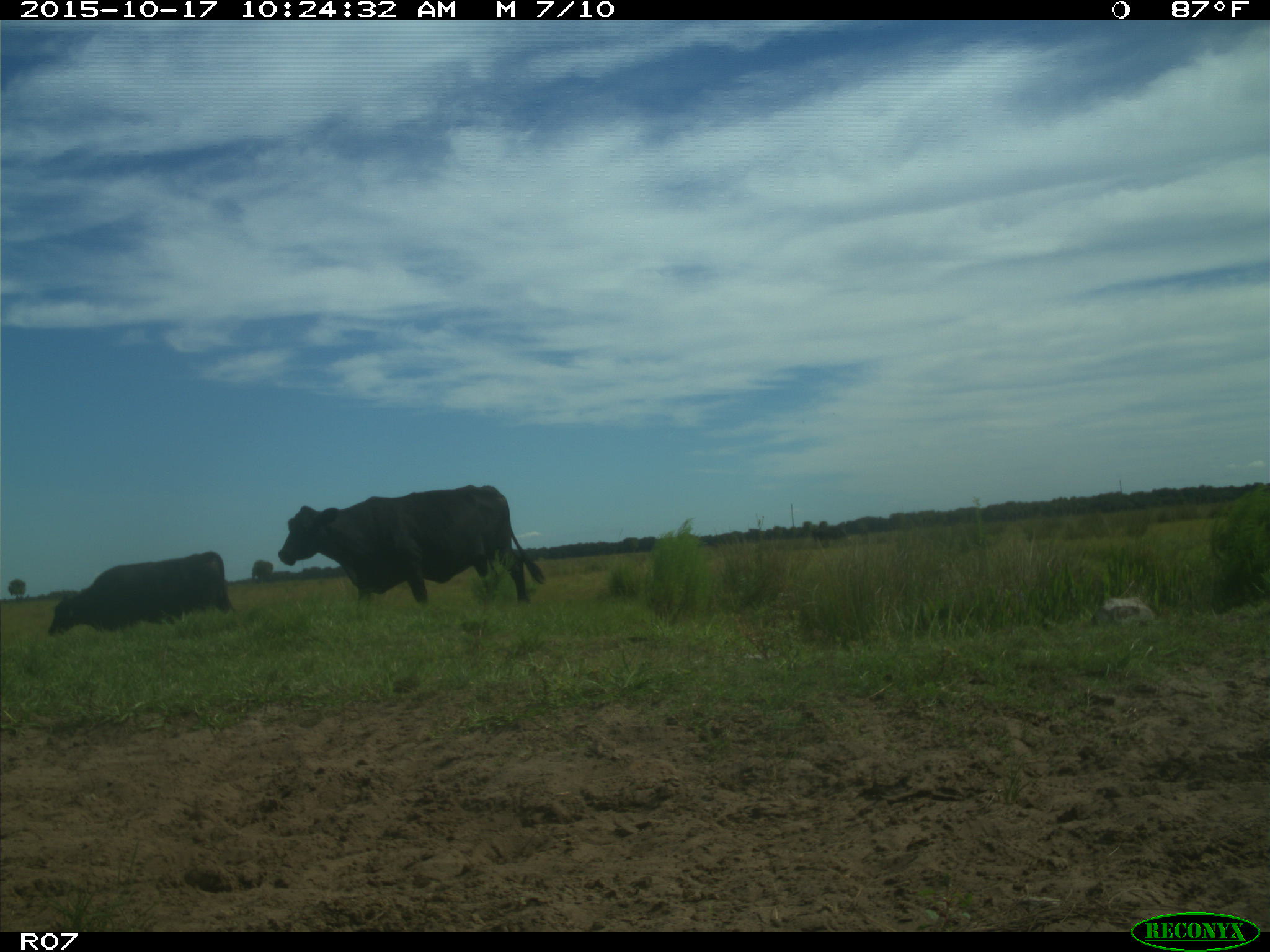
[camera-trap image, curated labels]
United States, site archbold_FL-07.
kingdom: Animalia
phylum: Chordata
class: Mammalia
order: Artiodactyla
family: Bovidae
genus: Bos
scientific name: Bos taurus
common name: domestic cow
Bos taurus (domestic cow).